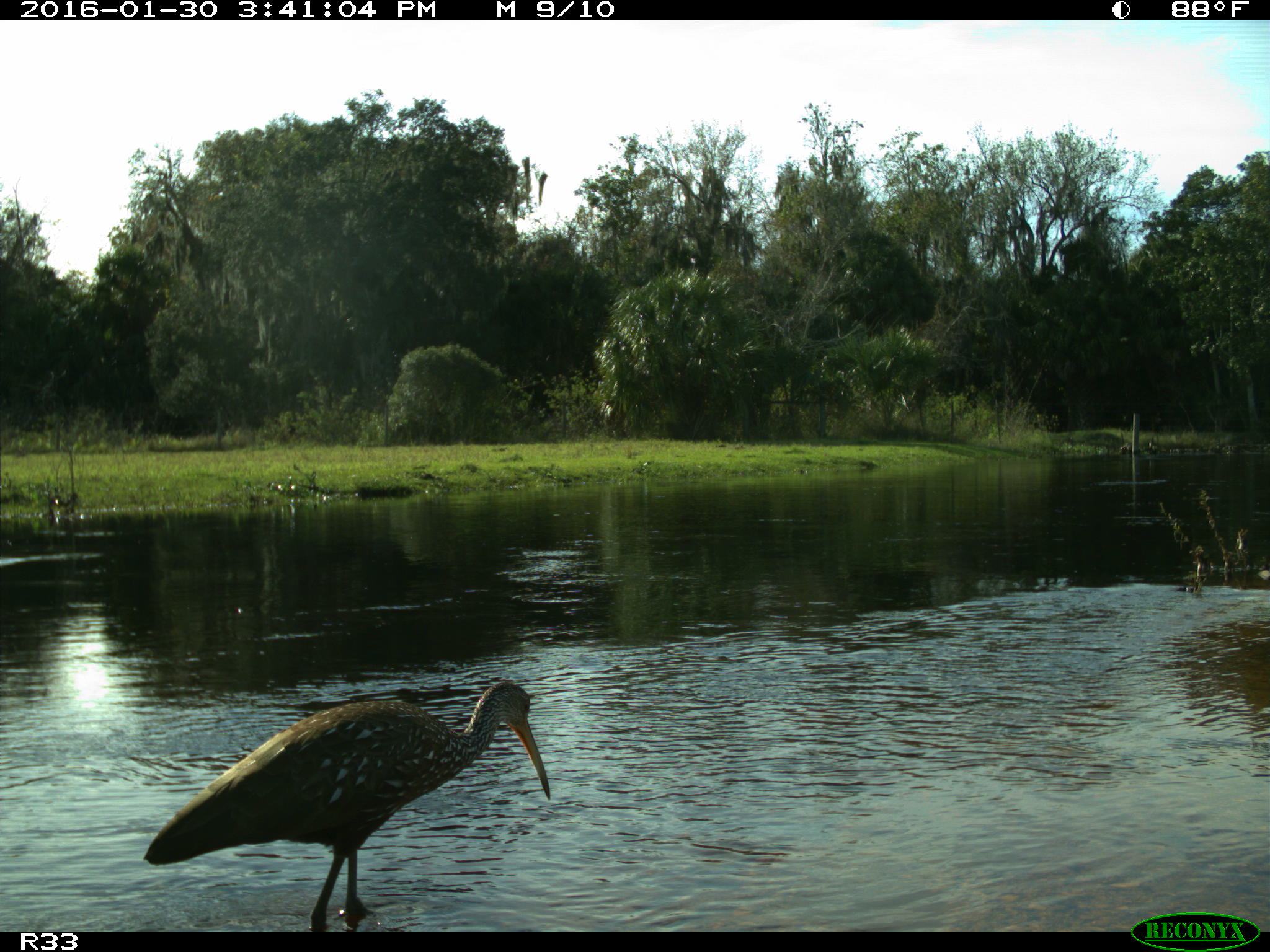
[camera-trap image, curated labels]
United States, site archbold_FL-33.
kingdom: Animalia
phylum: Chordata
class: Aves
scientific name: Aves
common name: birds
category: unidentified bird